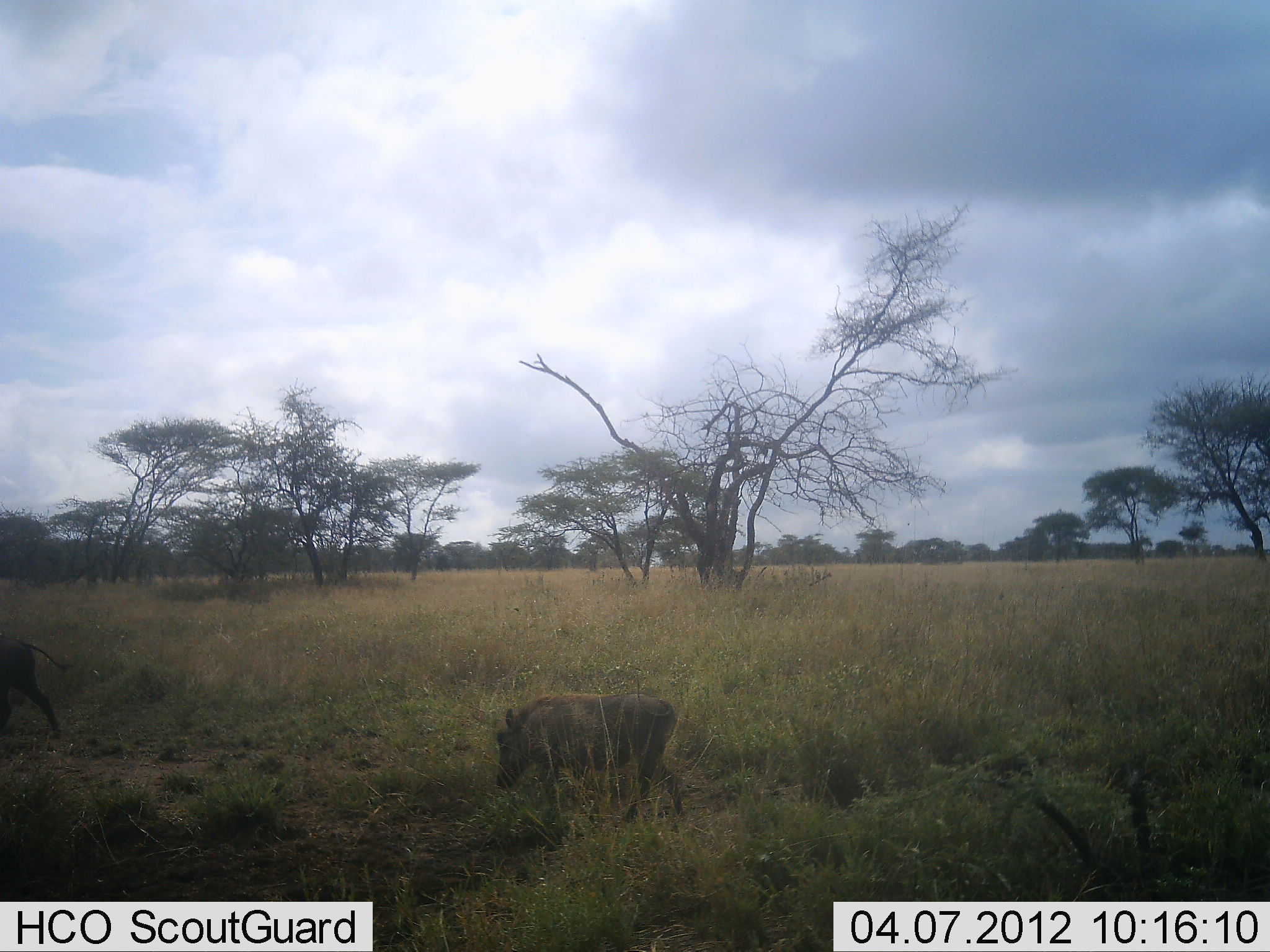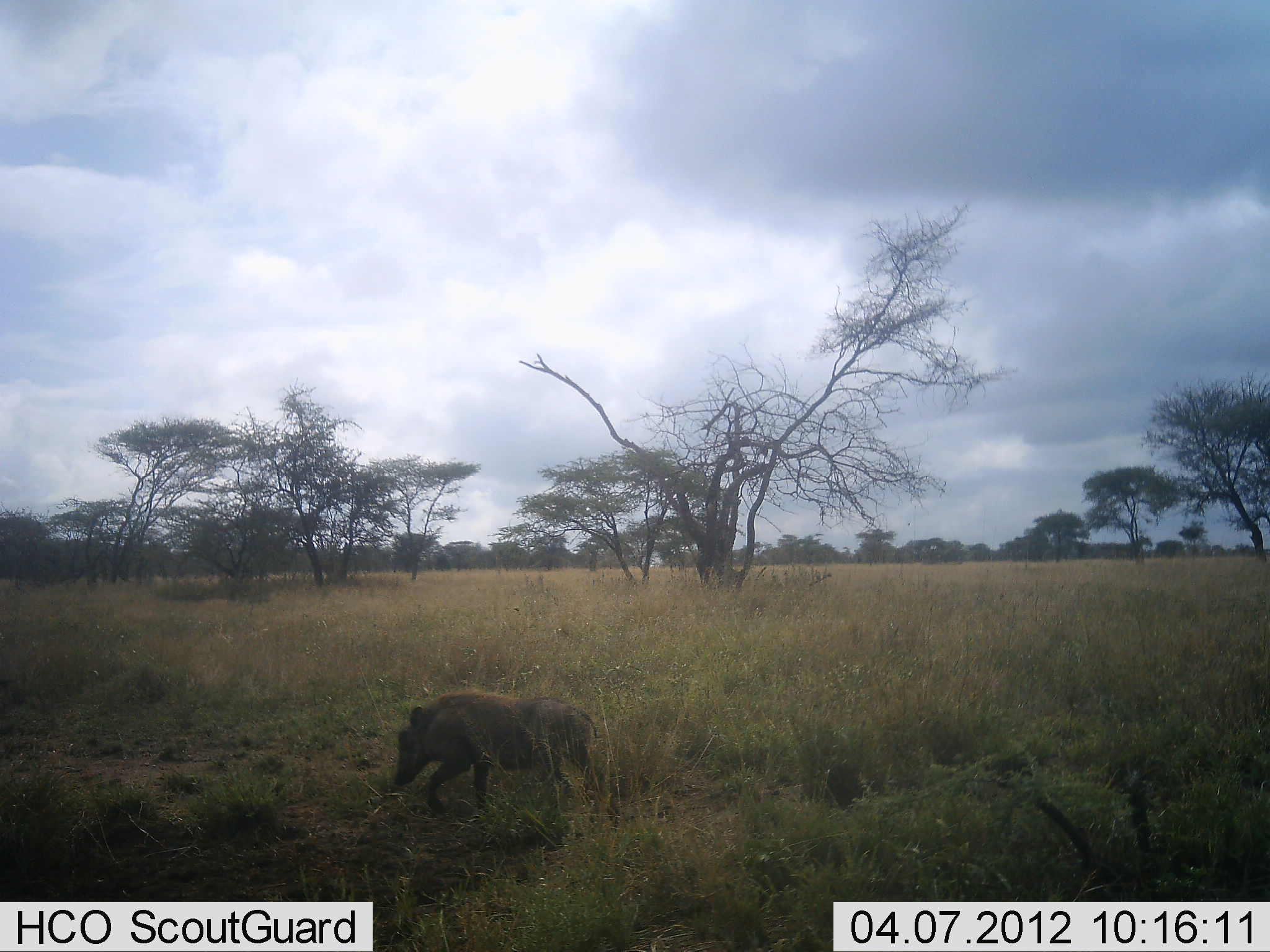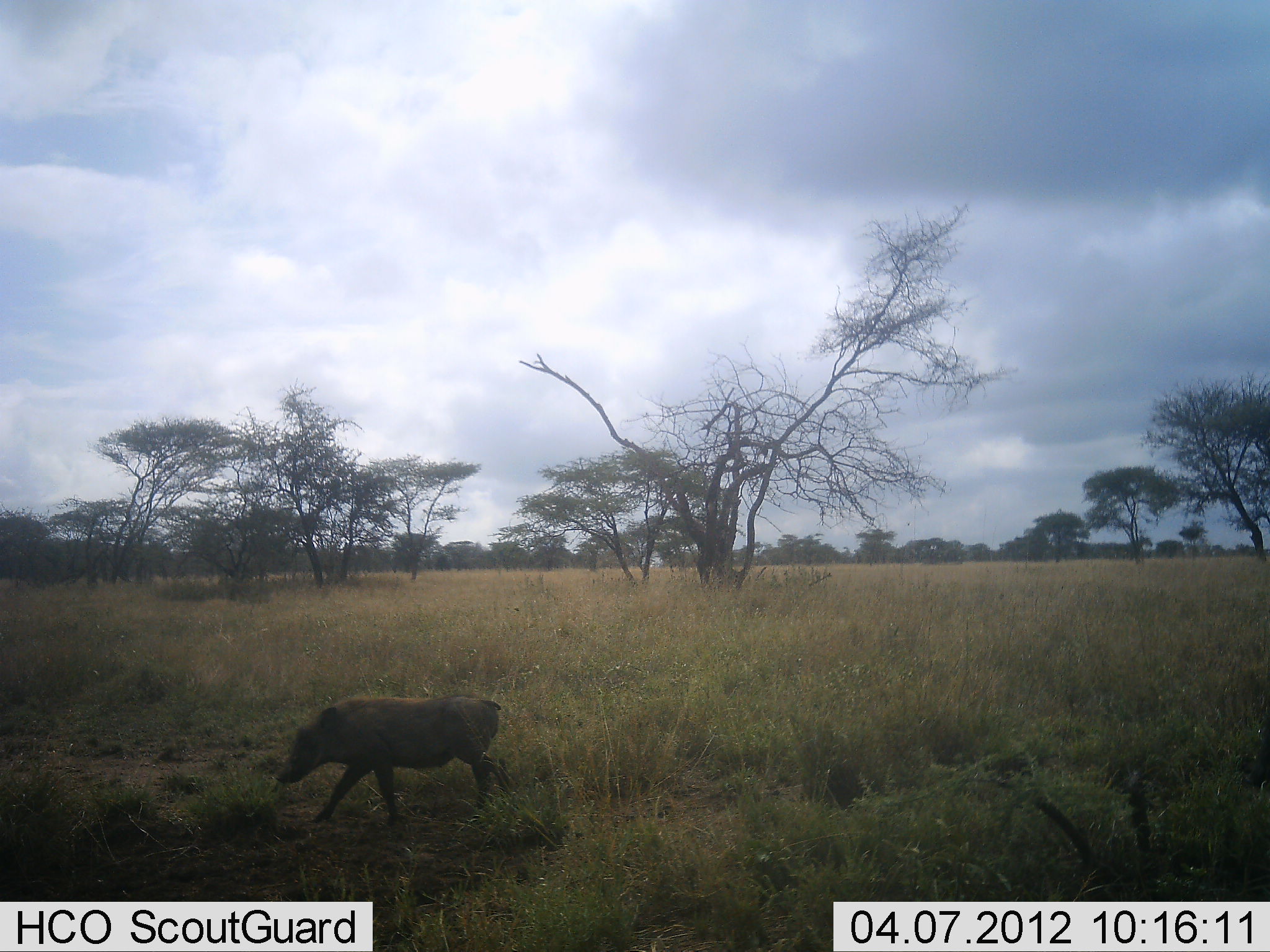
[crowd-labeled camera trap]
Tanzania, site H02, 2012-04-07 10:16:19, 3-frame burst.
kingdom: Animalia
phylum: Chordata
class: Mammalia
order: Artiodactyla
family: Suidae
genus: Phacochoerus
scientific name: Phacochoerus africanus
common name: warthog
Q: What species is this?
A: Warthog (Phacochoerus africanus).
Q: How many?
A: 2.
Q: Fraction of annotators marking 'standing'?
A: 0%.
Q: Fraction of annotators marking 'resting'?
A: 0%.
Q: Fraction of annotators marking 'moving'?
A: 95%.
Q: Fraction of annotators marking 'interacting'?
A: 0%.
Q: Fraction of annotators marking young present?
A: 5%.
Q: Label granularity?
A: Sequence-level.